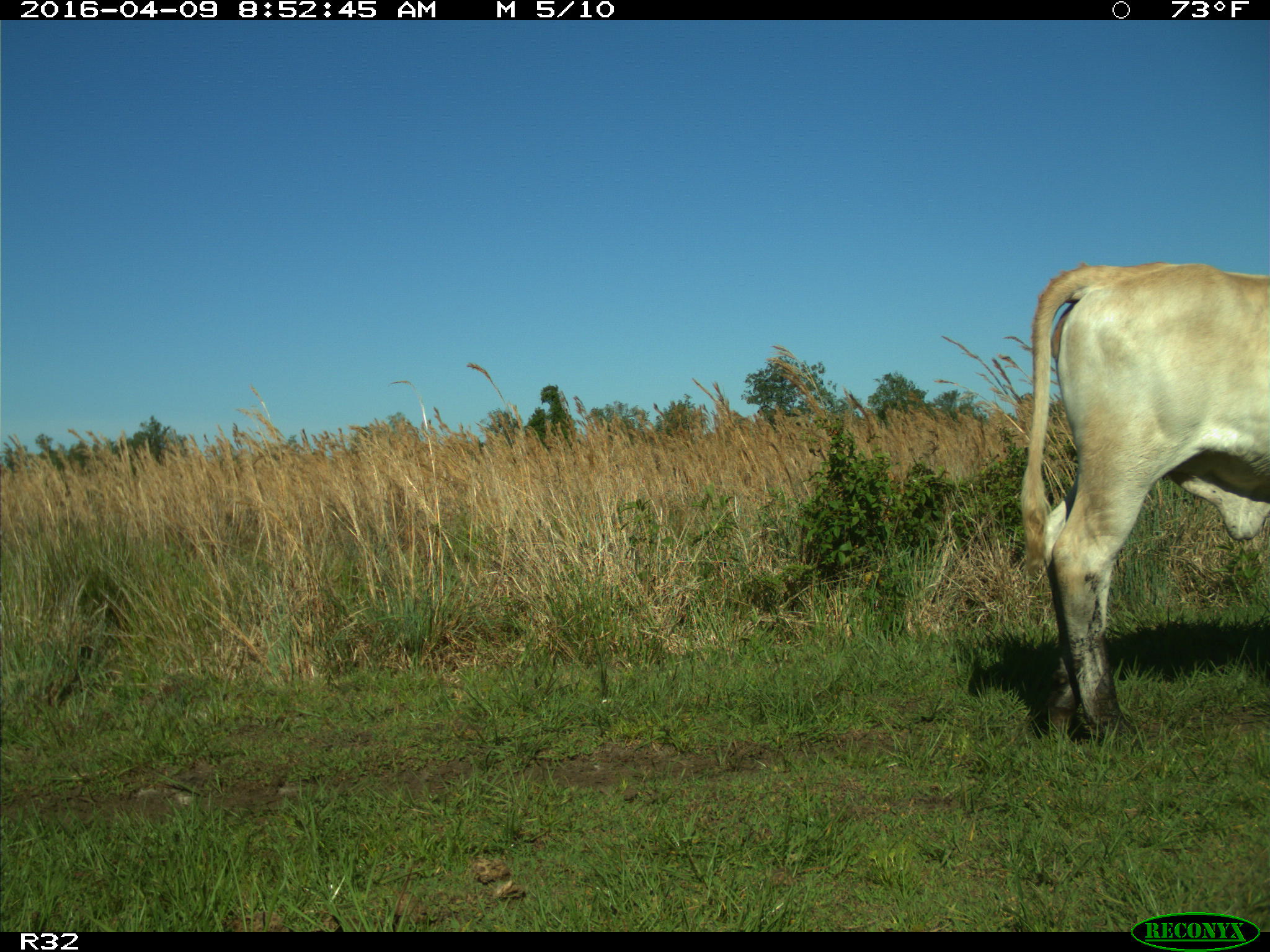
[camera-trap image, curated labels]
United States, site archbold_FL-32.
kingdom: Animalia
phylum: Chordata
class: Mammalia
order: Artiodactyla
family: Bovidae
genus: Bos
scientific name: Bos taurus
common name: domestic cow